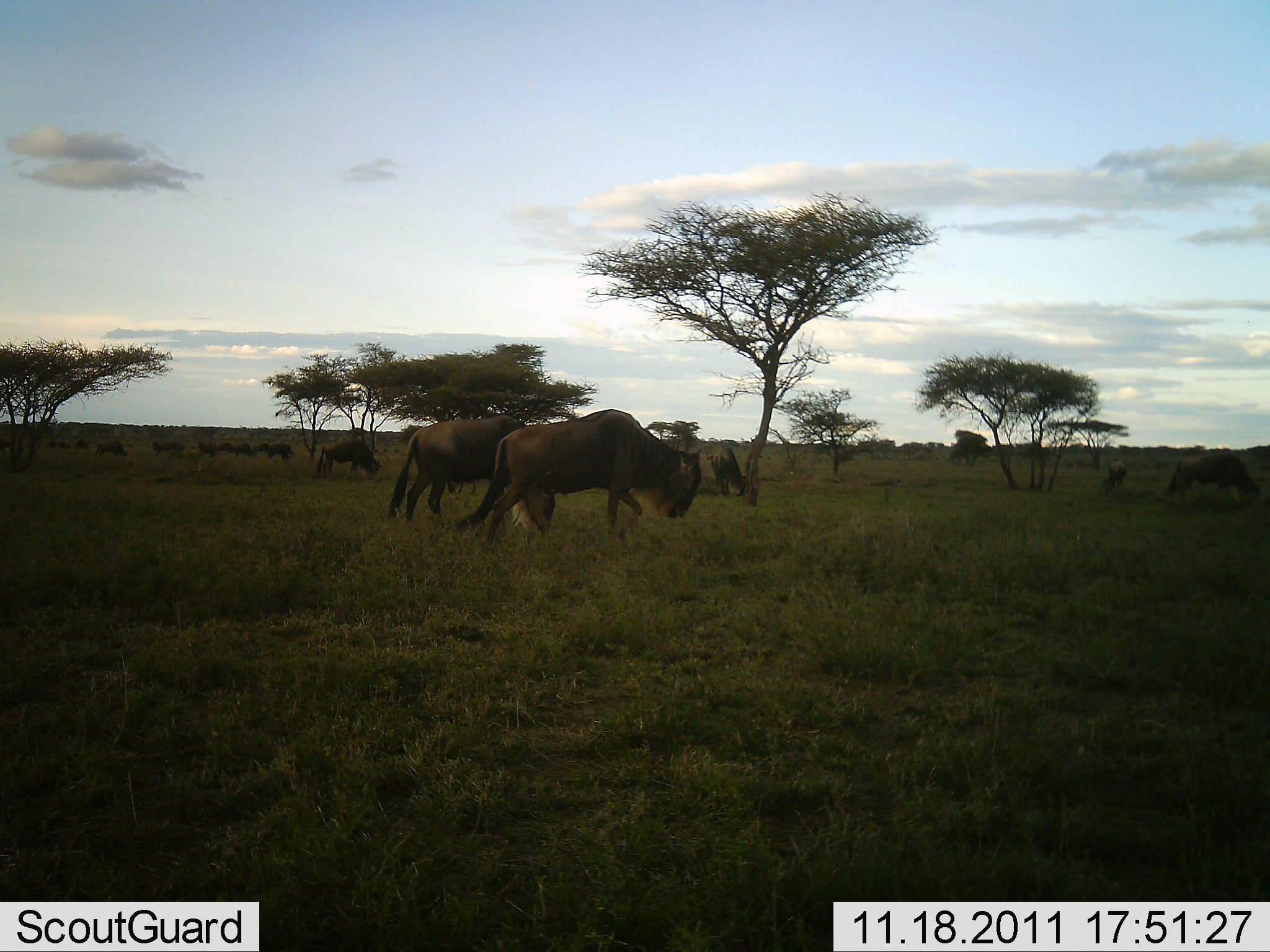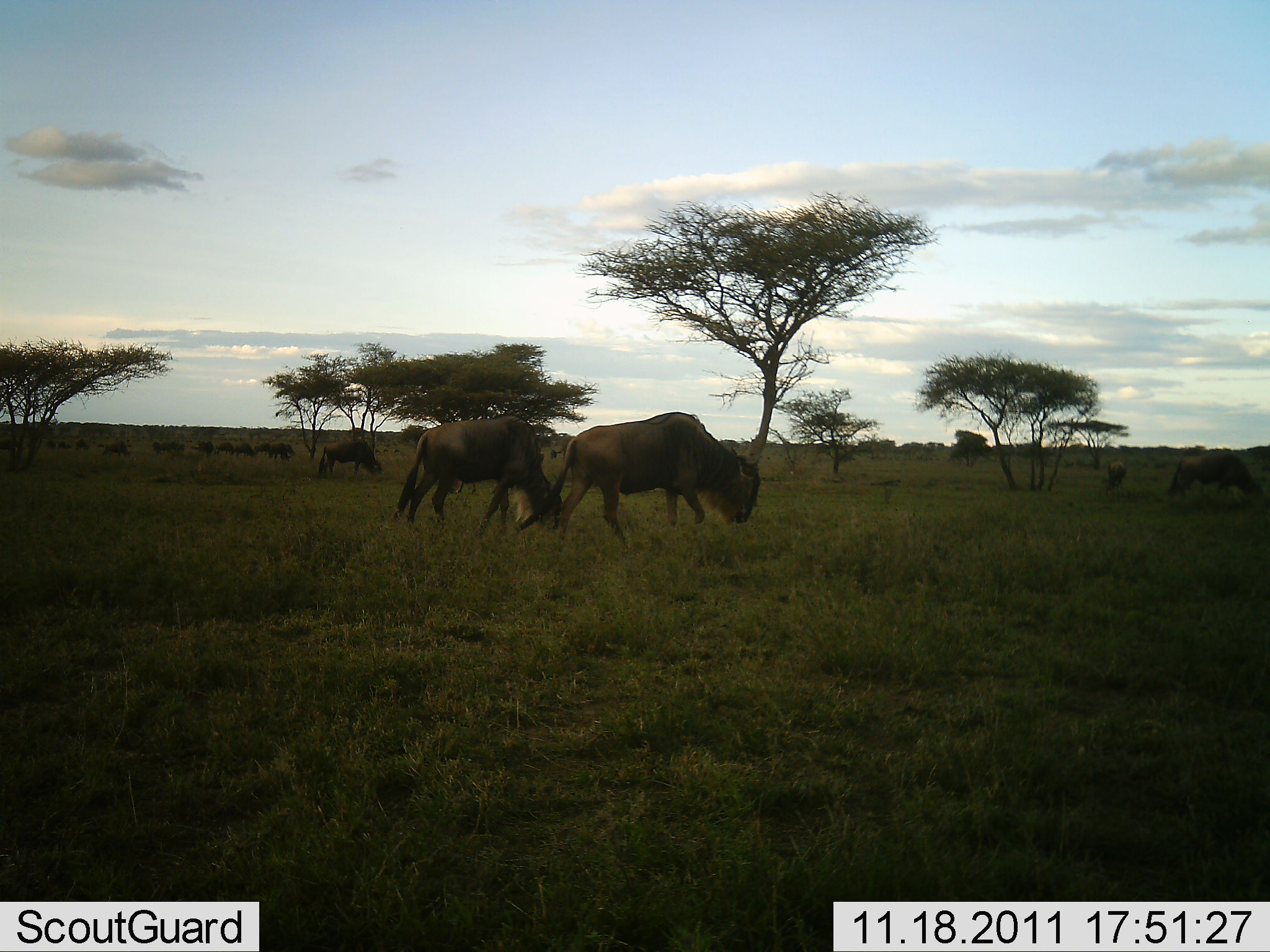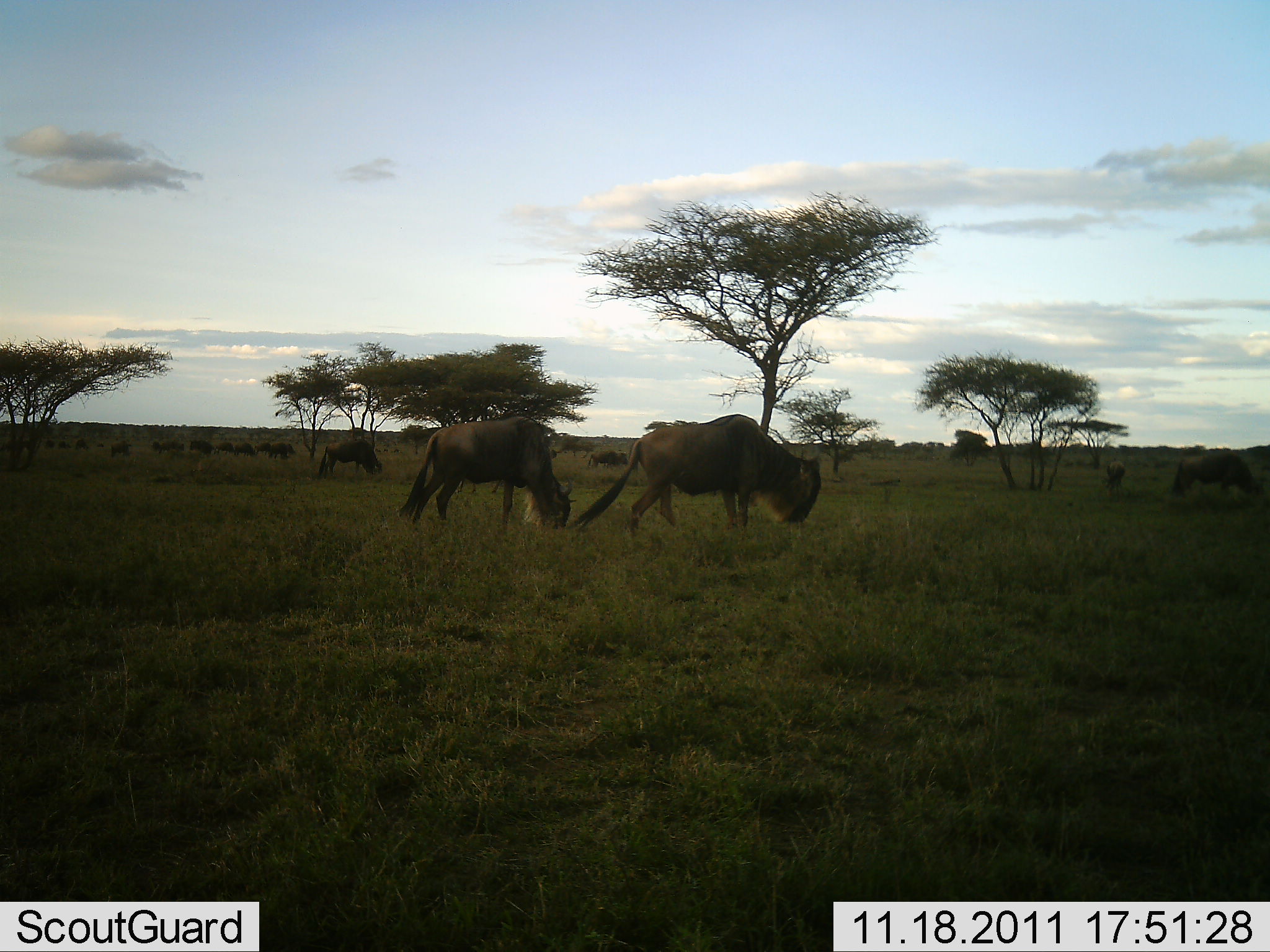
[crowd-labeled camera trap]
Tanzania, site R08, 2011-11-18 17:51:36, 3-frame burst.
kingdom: Animalia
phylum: Chordata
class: Mammalia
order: Artiodactyla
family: Bovidae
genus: Connochaetes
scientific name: Connochaetes taurinus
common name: blue wildebeest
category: wildebeest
Wildebeest (blue wildebeest) (Connochaetes taurinus), count 11-50. Behavior (volunteer vote fractions): standing 43%, resting 0%, moving 79%, interacting 14%. Young present (vote fraction): 0%. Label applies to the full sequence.